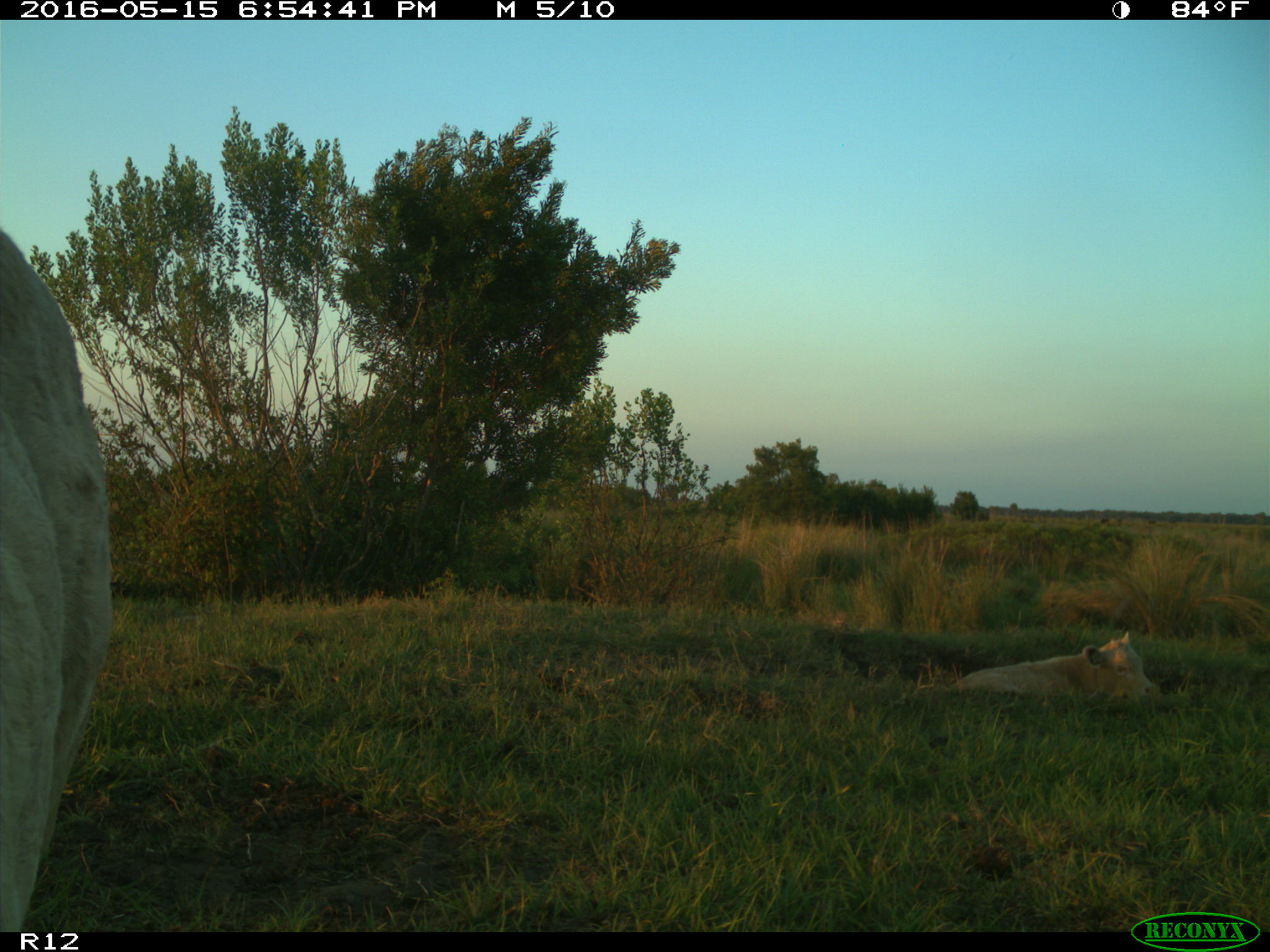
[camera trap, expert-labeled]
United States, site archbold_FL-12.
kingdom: Animalia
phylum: Chordata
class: Mammalia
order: Artiodactyla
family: Bovidae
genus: Bos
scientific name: Bos taurus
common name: domestic cow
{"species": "Bos taurus (domestic cow)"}